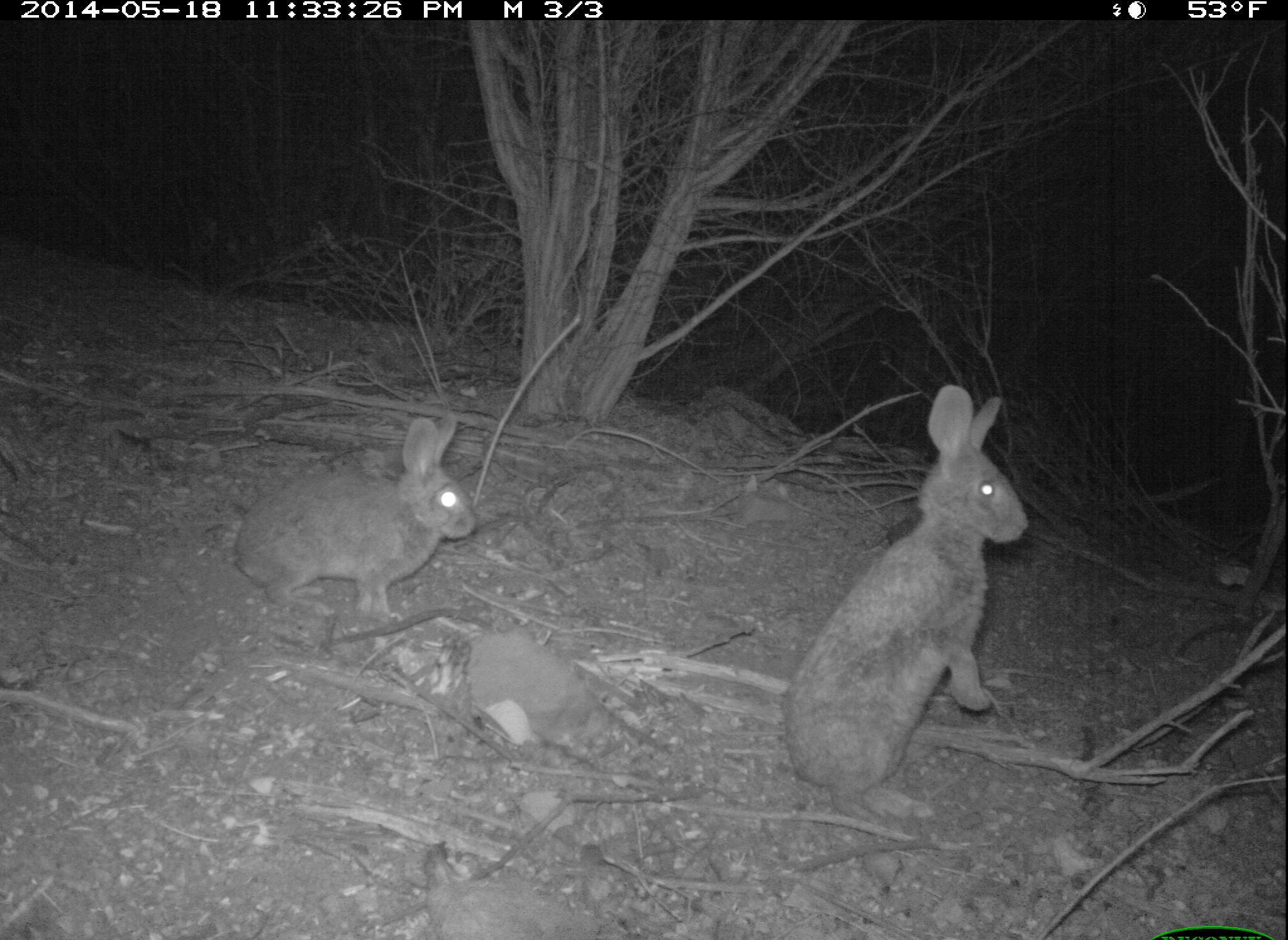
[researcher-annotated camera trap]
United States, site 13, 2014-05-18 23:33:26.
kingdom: Animalia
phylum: Chordata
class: Mammalia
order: Lagomorpha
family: Leporidae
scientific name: Leporidae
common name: rabbits and hares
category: rabbit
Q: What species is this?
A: Rabbit (rabbits and hares) (Leporidae).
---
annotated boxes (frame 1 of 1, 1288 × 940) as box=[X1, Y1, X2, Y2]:
rabbit: box=[786, 384, 1029, 833]; box=[232, 412, 477, 620]